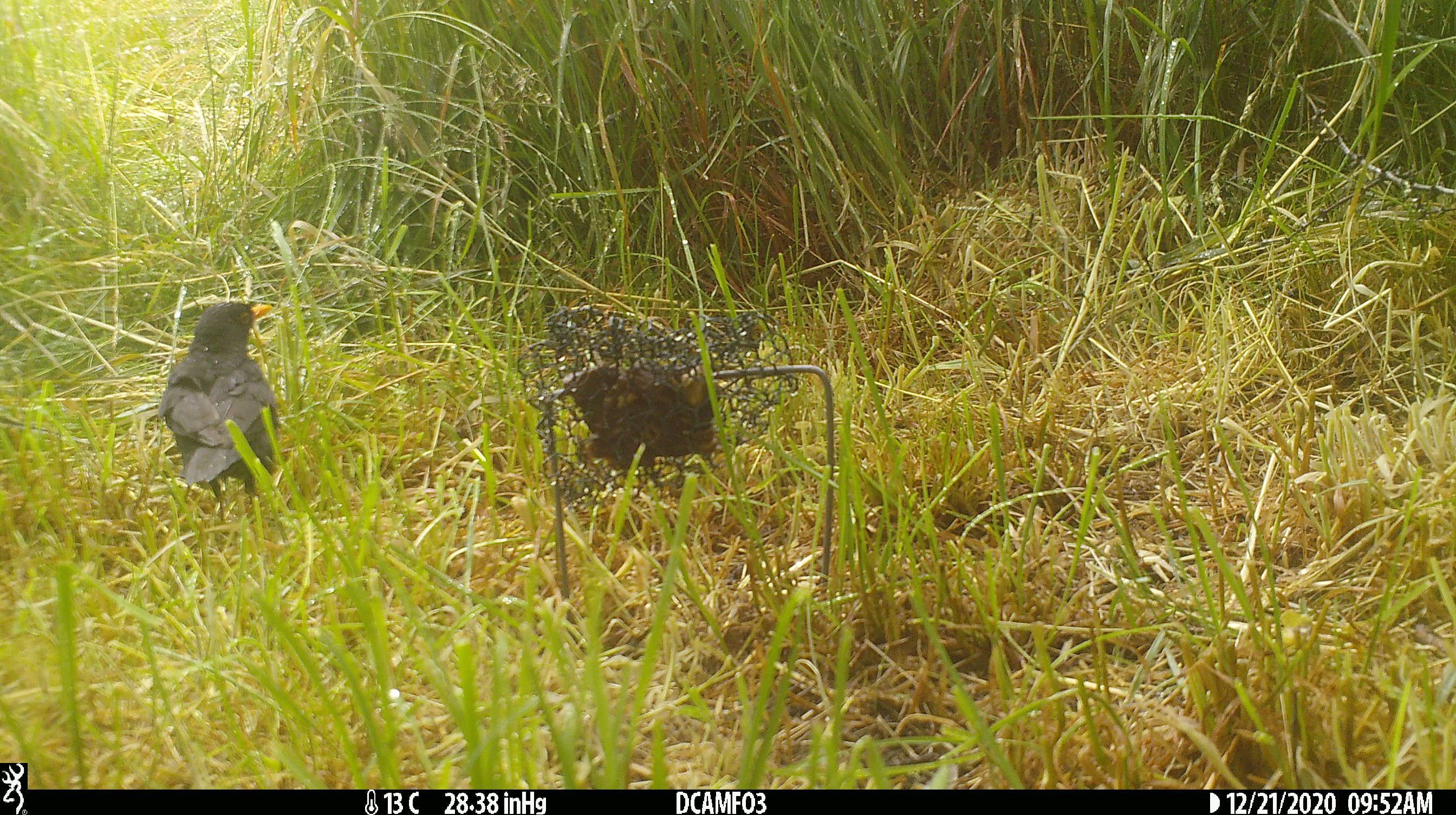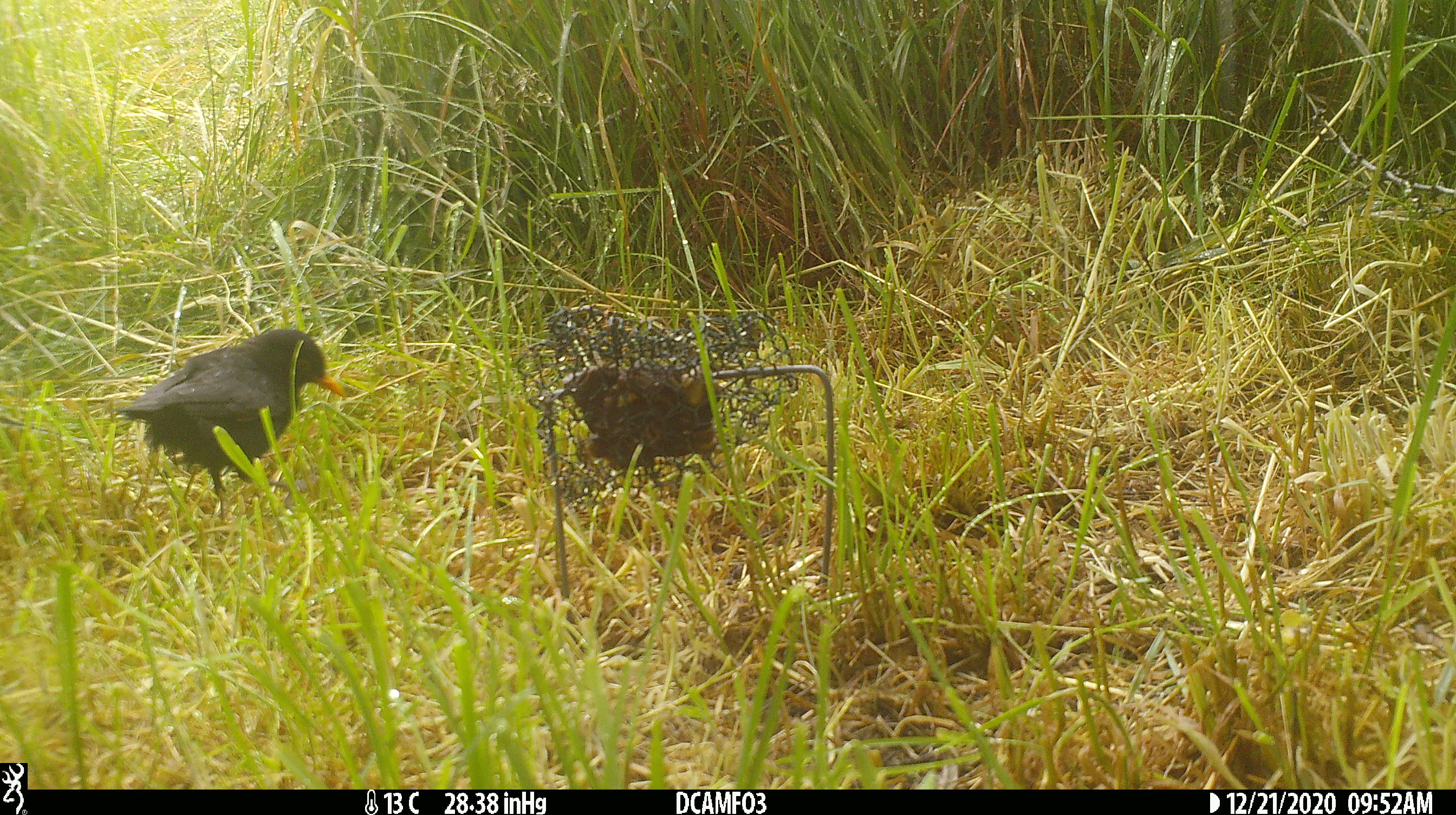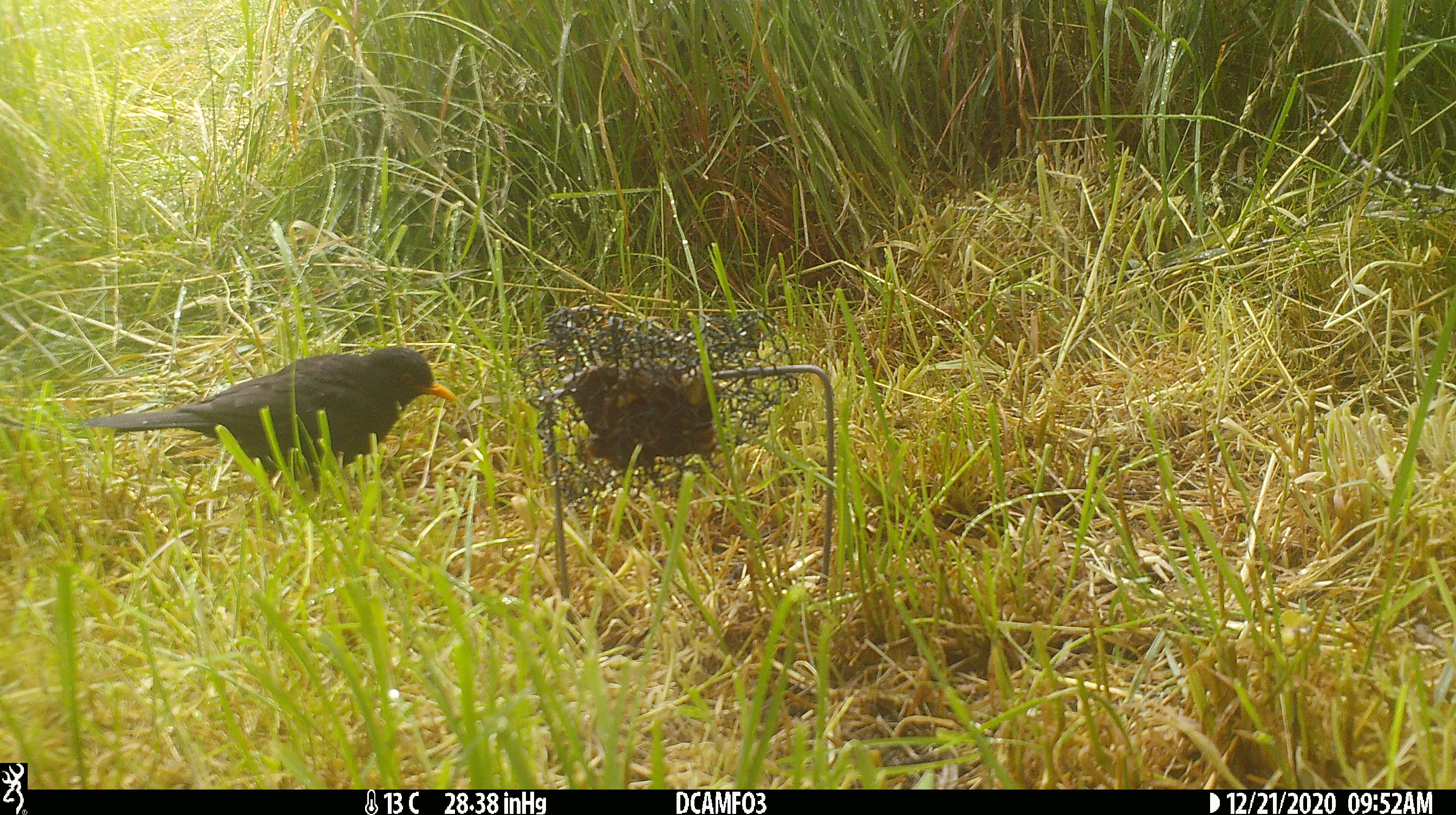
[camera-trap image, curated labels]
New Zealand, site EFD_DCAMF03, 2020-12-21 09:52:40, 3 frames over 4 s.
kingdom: Animalia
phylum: Chordata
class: Aves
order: Passeriformes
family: Turdidae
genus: Turdus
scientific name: Turdus merula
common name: eurasian blackbird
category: blackbird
Blackbird (eurasian blackbird) (Turdus merula).